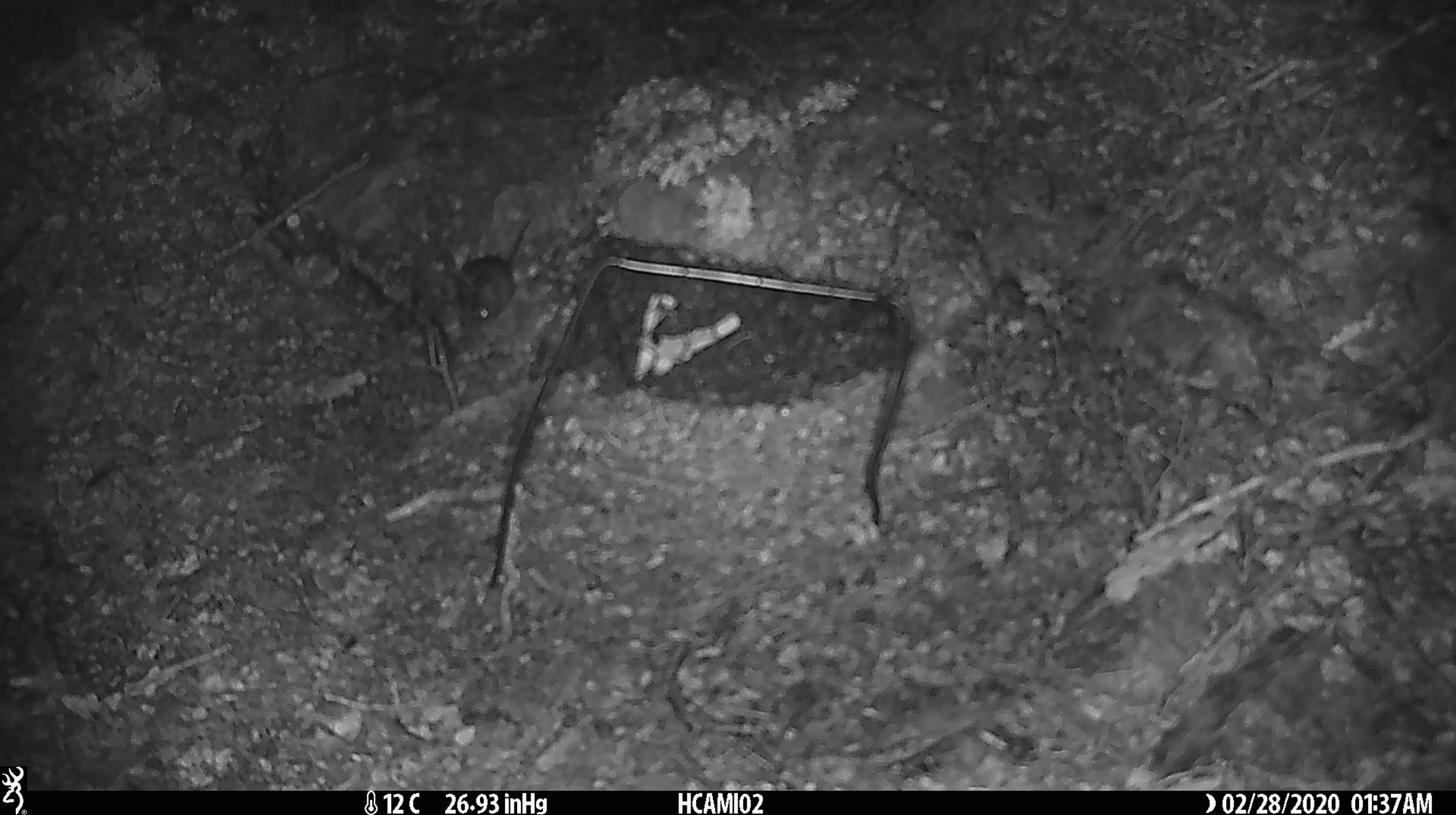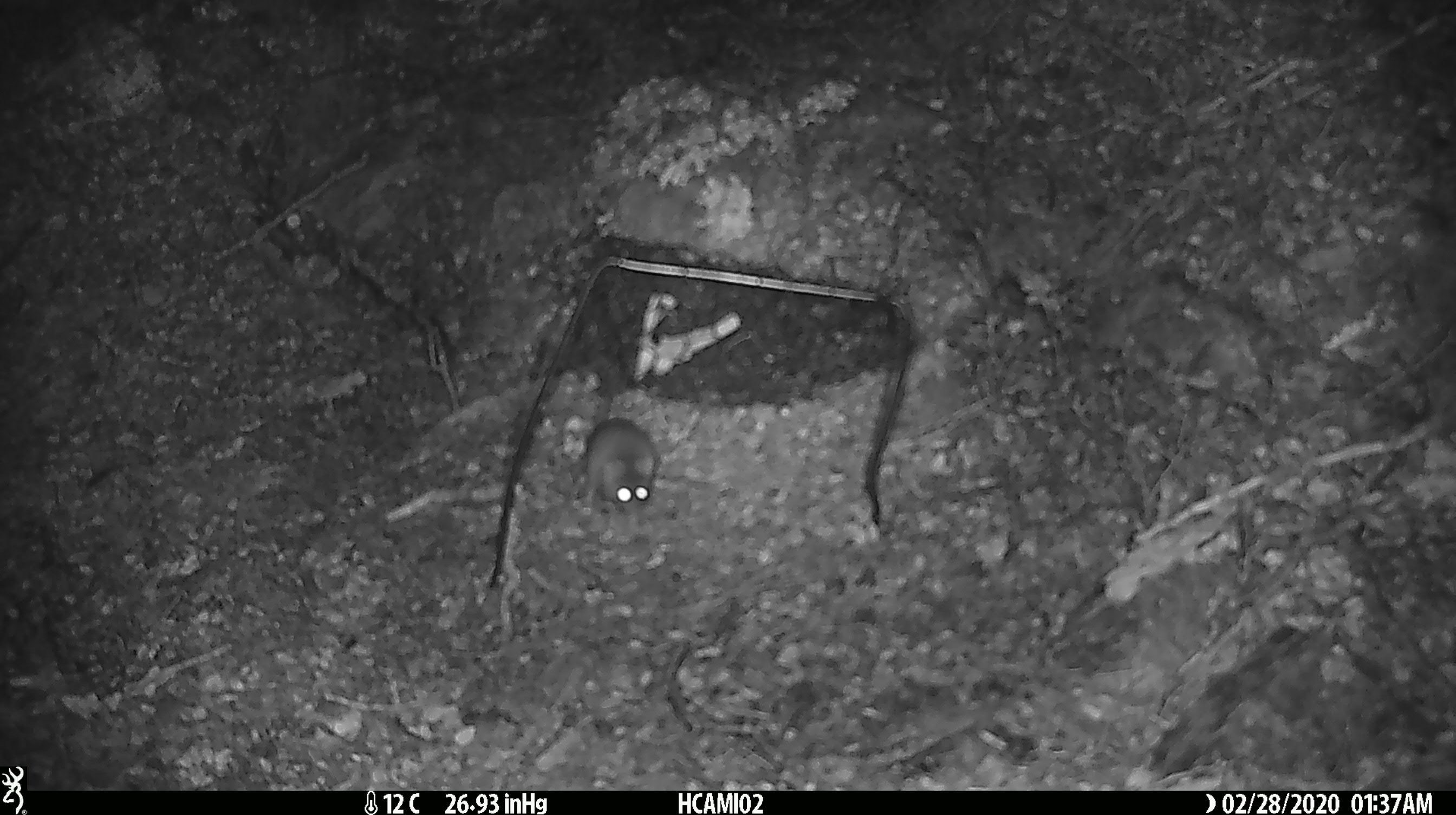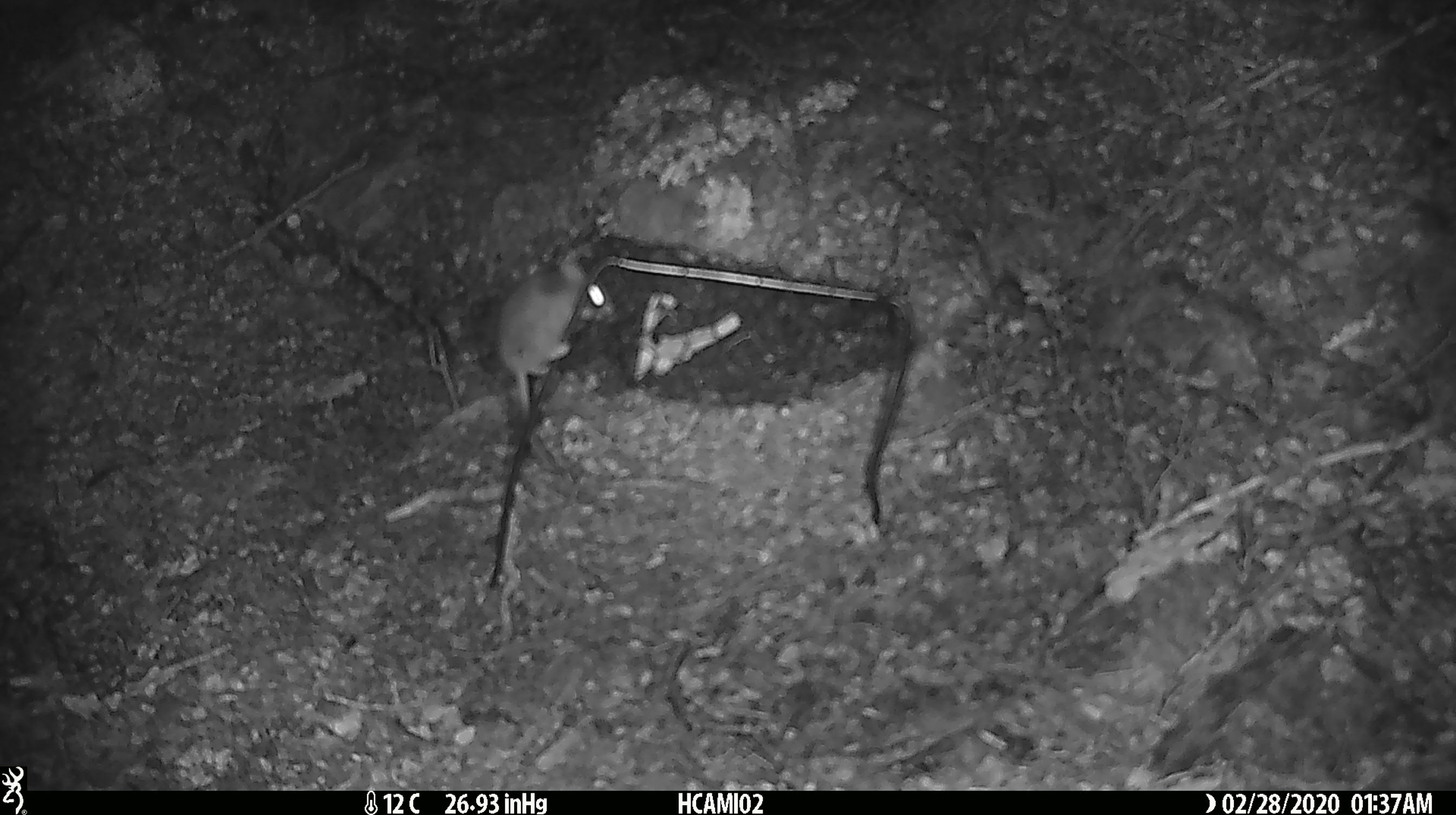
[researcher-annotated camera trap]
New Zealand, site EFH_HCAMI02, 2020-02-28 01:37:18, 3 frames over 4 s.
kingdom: Animalia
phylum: Chordata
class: Mammalia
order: Rodentia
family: Muridae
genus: Mus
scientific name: Mus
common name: mouse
Mouse (Mus).